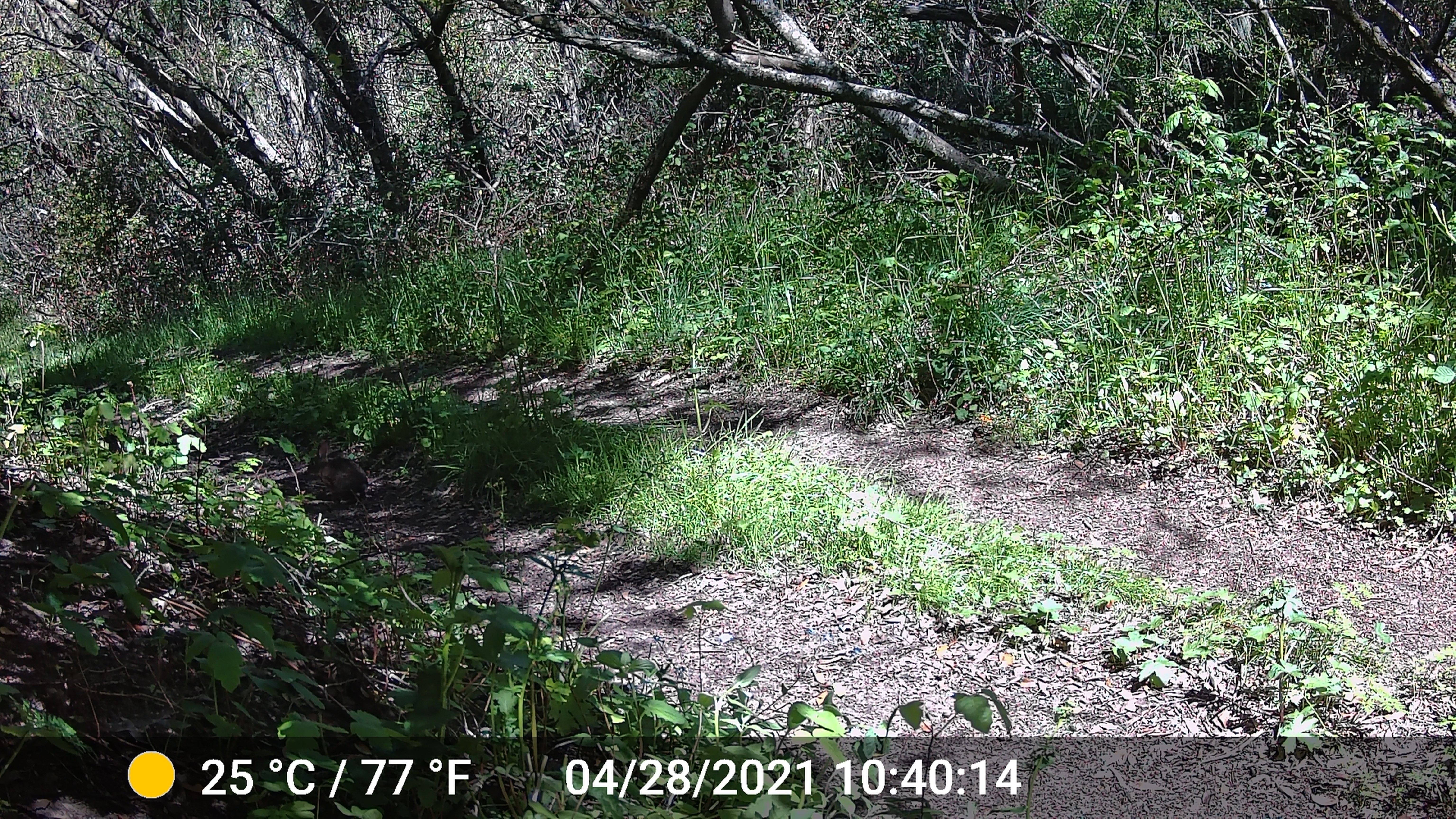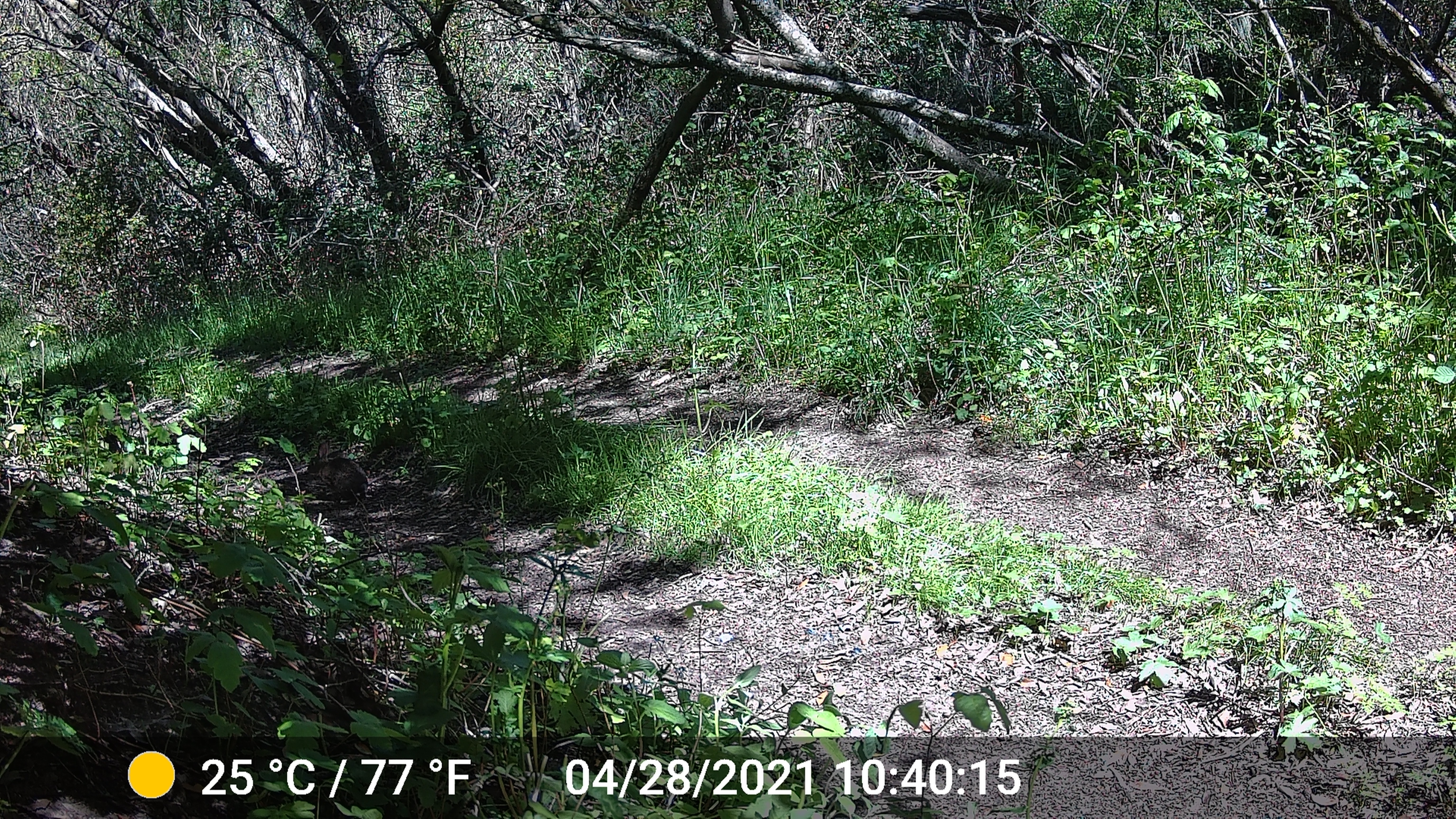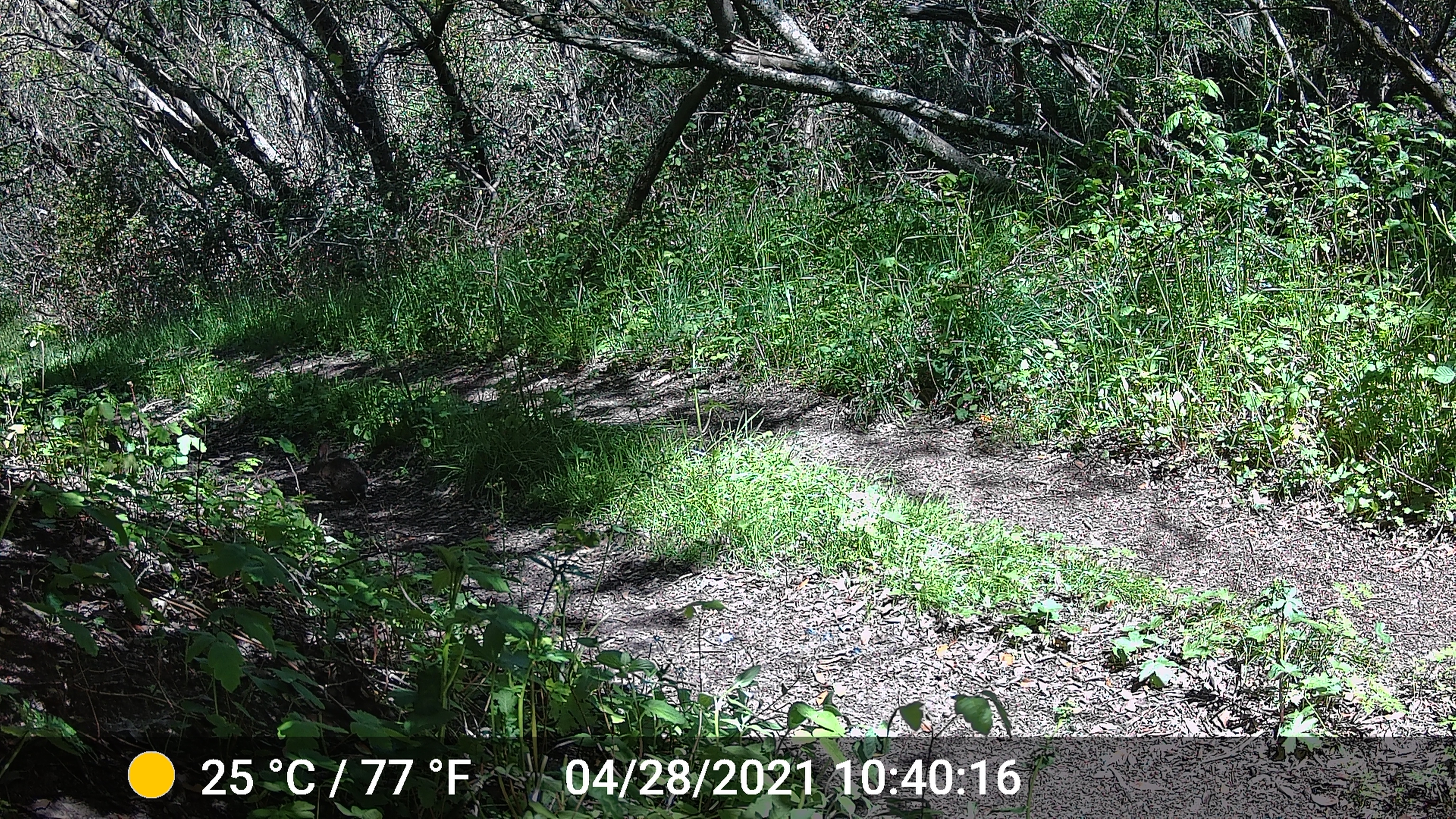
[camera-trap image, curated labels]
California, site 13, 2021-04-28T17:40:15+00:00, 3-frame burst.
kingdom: Animalia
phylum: Chordata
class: Mammalia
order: Lagomorpha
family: Leporidae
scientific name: Leporidae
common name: rabbit